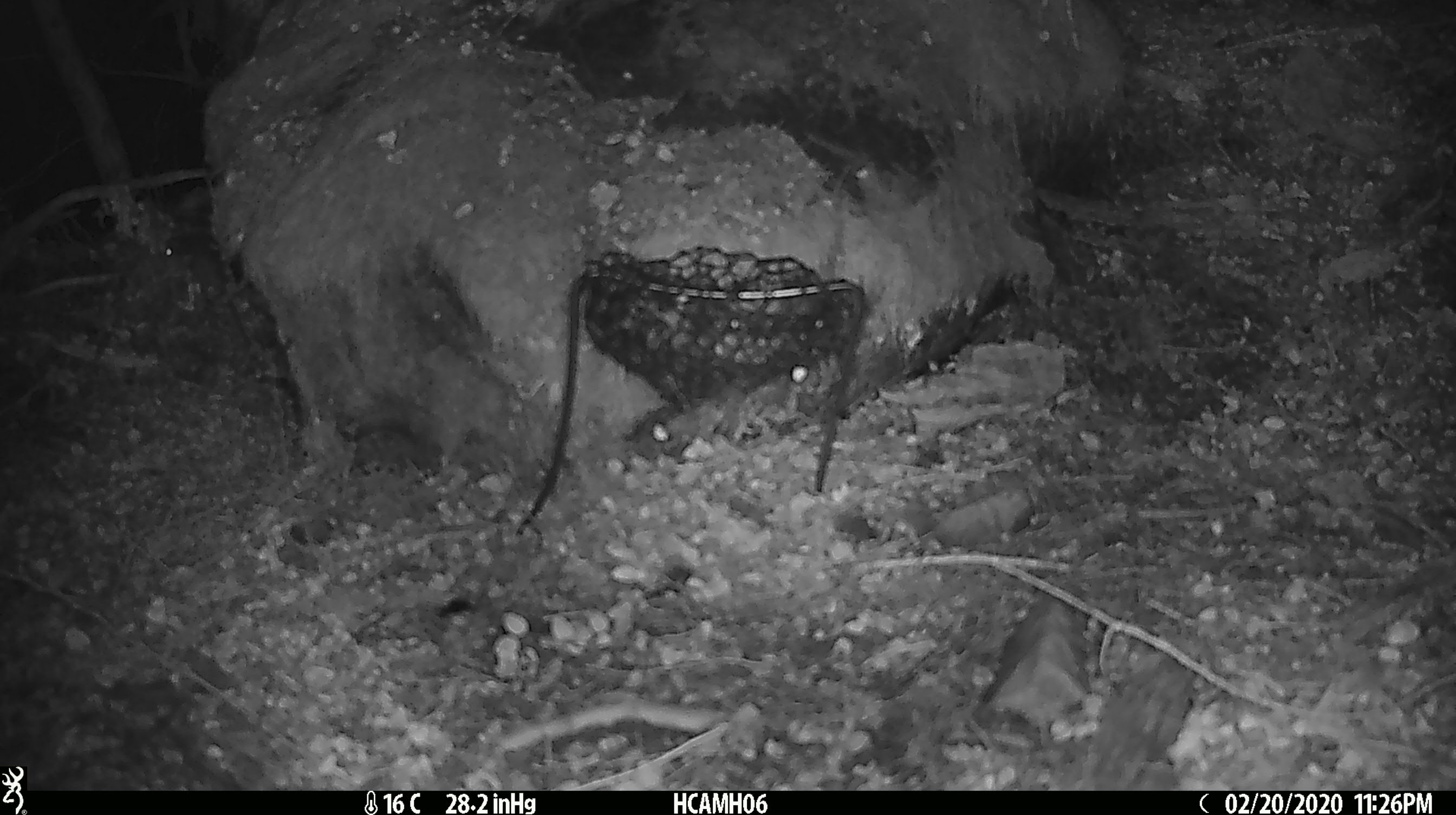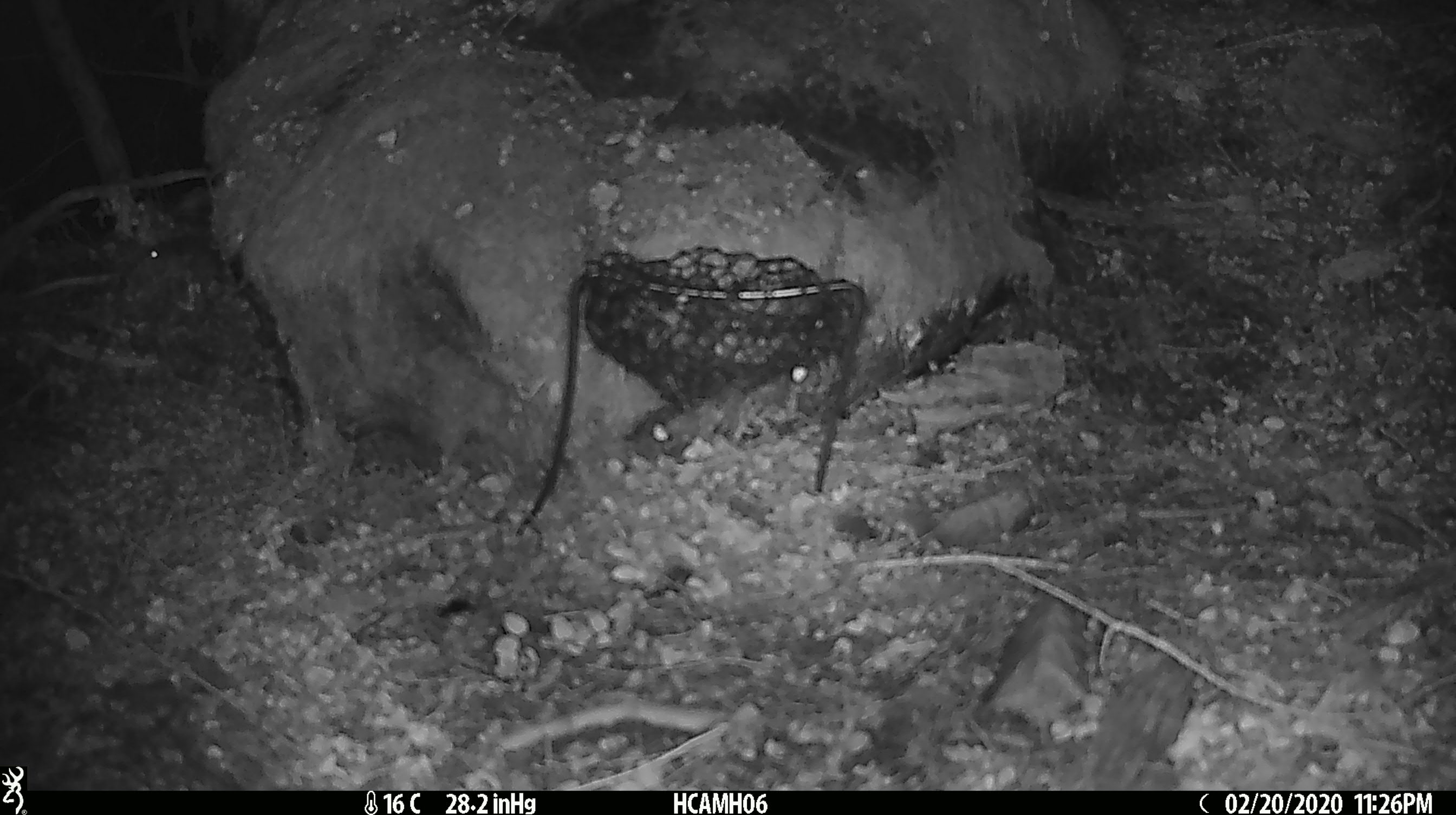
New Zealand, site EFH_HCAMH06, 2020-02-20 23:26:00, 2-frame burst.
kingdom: Animalia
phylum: Chordata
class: Mammalia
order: Rodentia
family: Muridae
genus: Mus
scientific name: Mus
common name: mouse